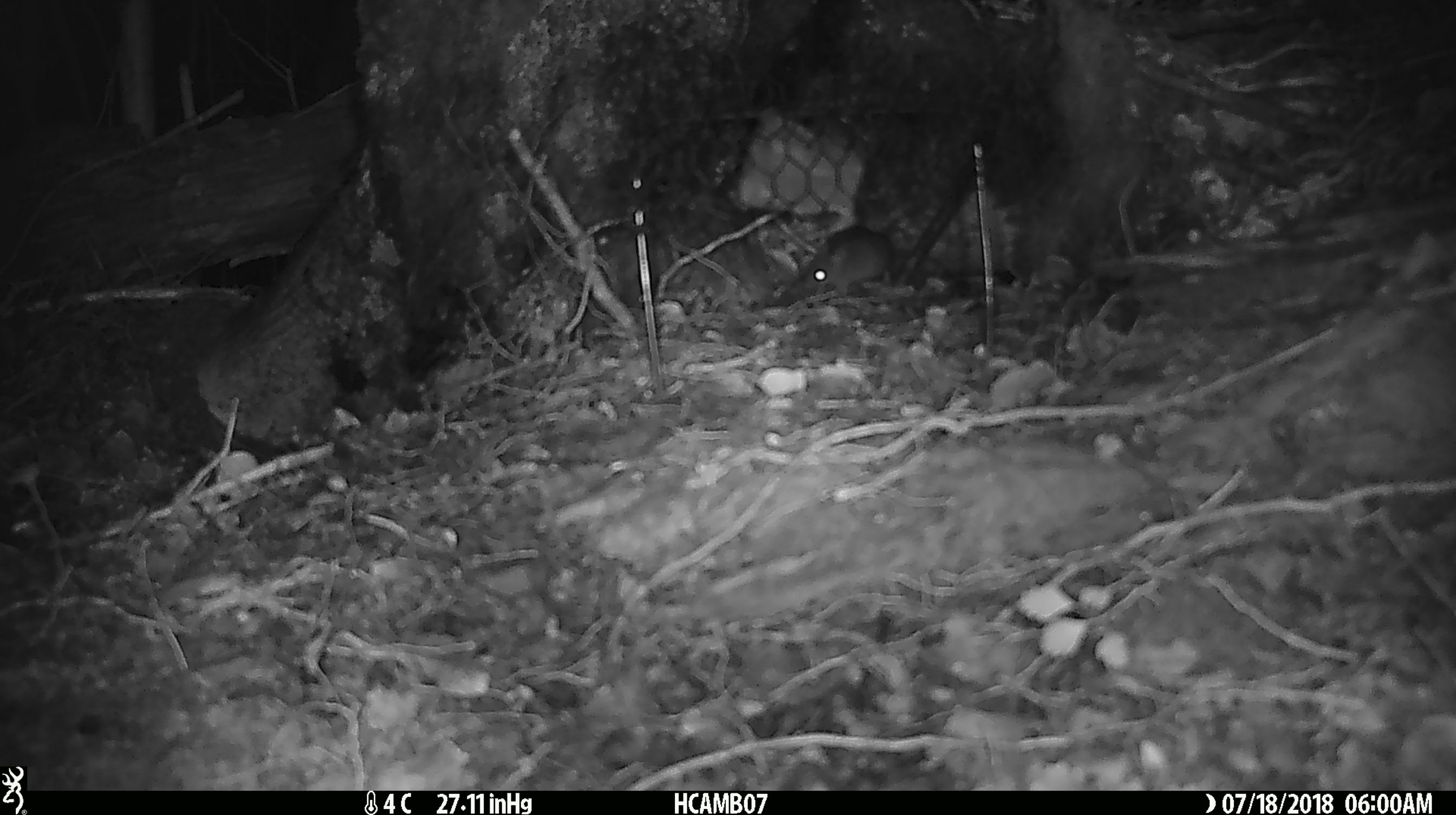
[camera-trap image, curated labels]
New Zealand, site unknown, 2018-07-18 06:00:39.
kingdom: Animalia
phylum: Chordata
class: Mammalia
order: Rodentia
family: Muridae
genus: Mus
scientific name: Mus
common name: mouse